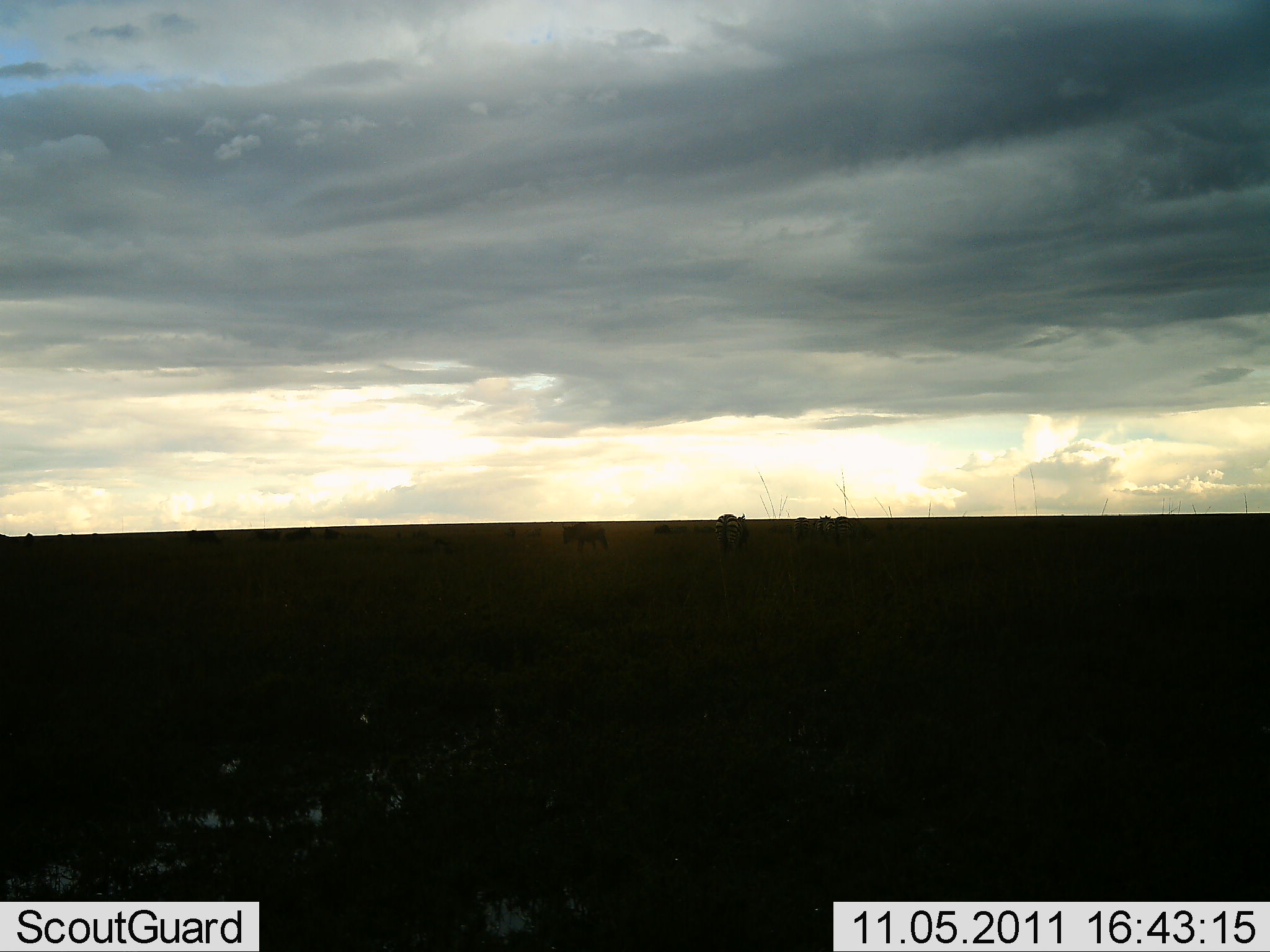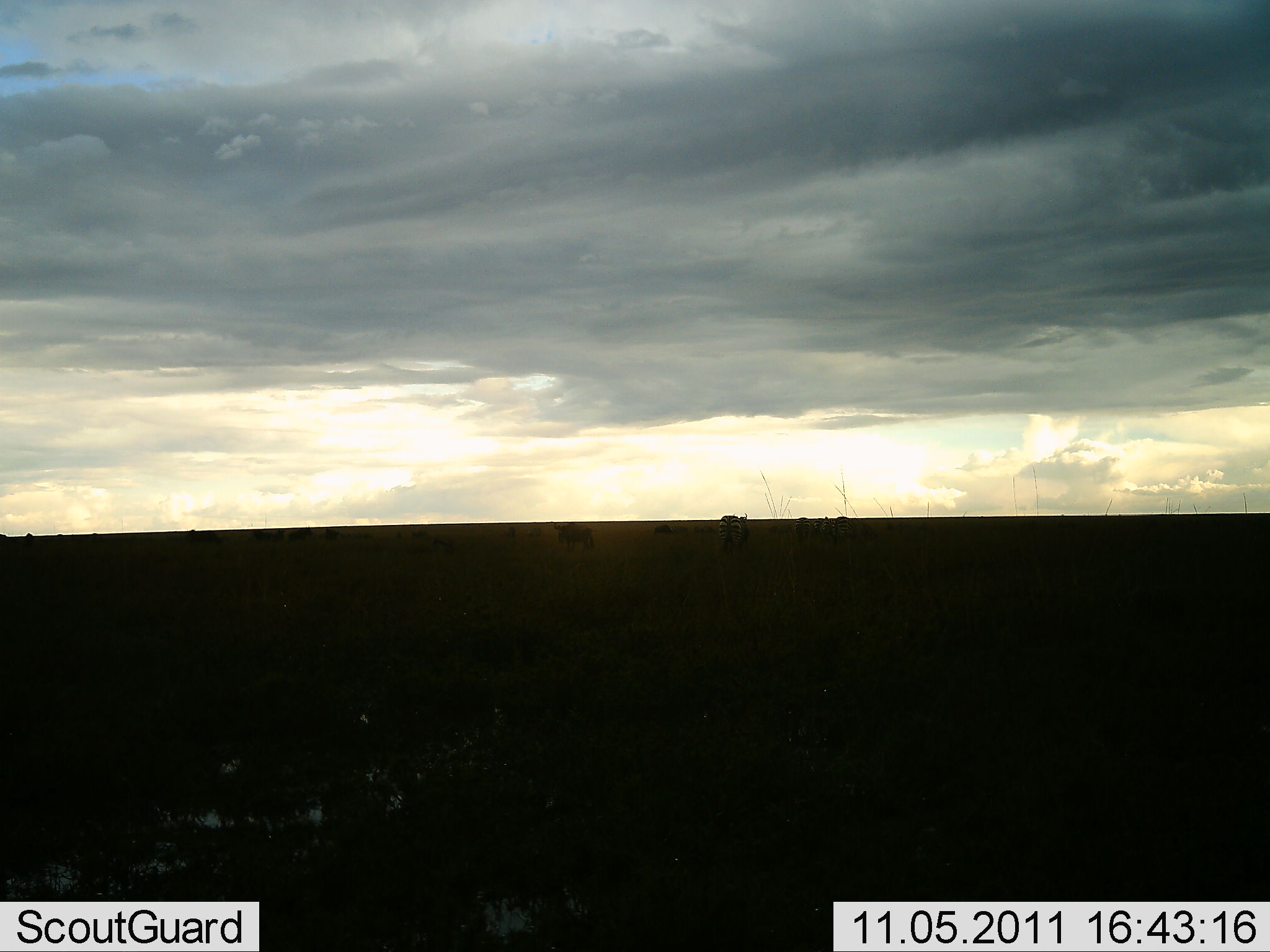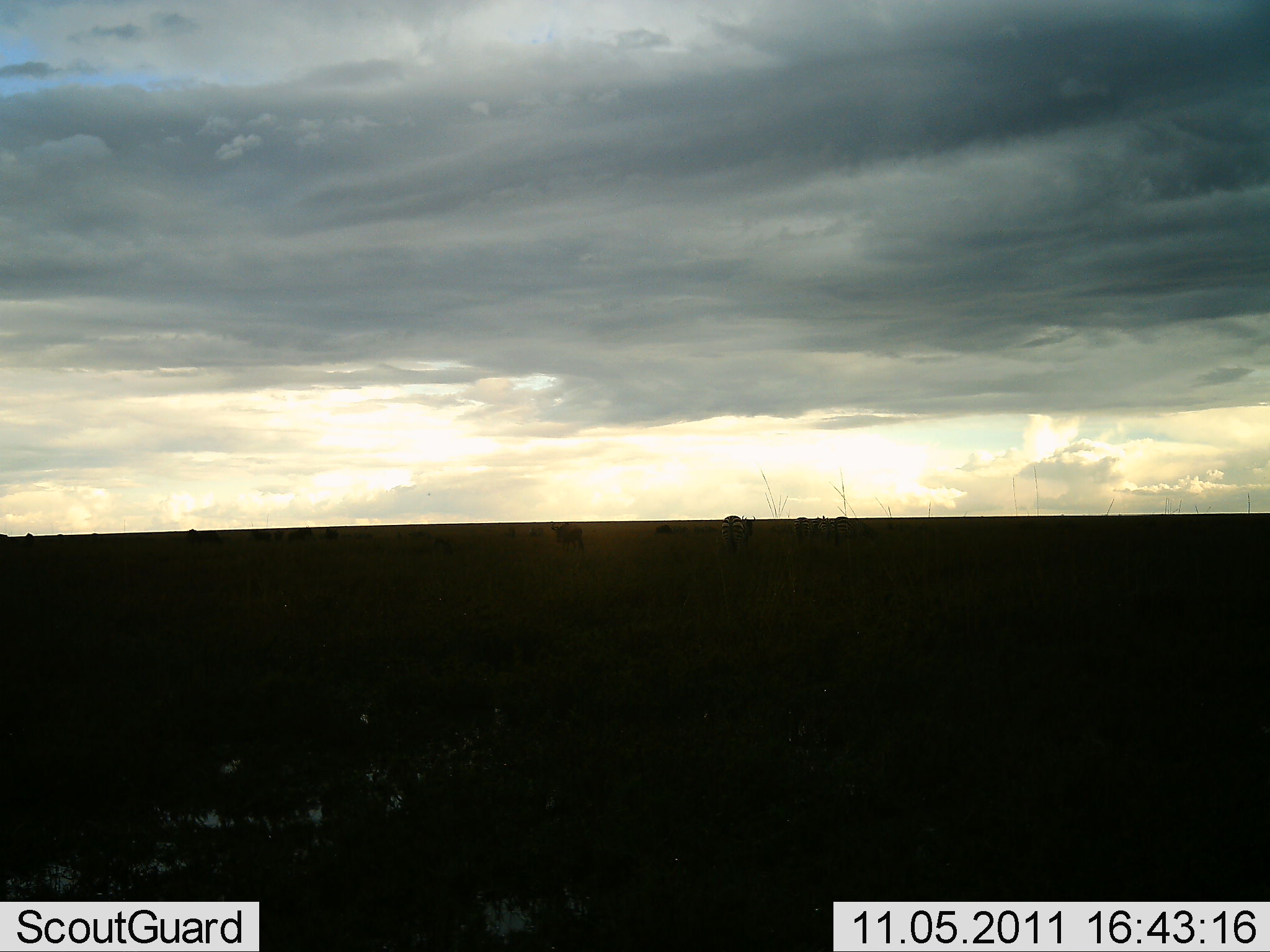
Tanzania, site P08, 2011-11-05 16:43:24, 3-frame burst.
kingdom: Animalia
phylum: Chordata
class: Mammalia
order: Artiodactyla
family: Bovidae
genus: Connochaetes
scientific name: Connochaetes taurinus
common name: blue wildebeest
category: wildebeest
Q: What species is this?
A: Wildebeest (blue wildebeest) (Connochaetes taurinus).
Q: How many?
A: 9.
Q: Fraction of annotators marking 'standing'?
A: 67%.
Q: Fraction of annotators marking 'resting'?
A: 17%.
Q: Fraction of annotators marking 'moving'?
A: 50%.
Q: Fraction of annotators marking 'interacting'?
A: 0%.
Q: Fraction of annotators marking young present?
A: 0%.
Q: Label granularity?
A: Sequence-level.